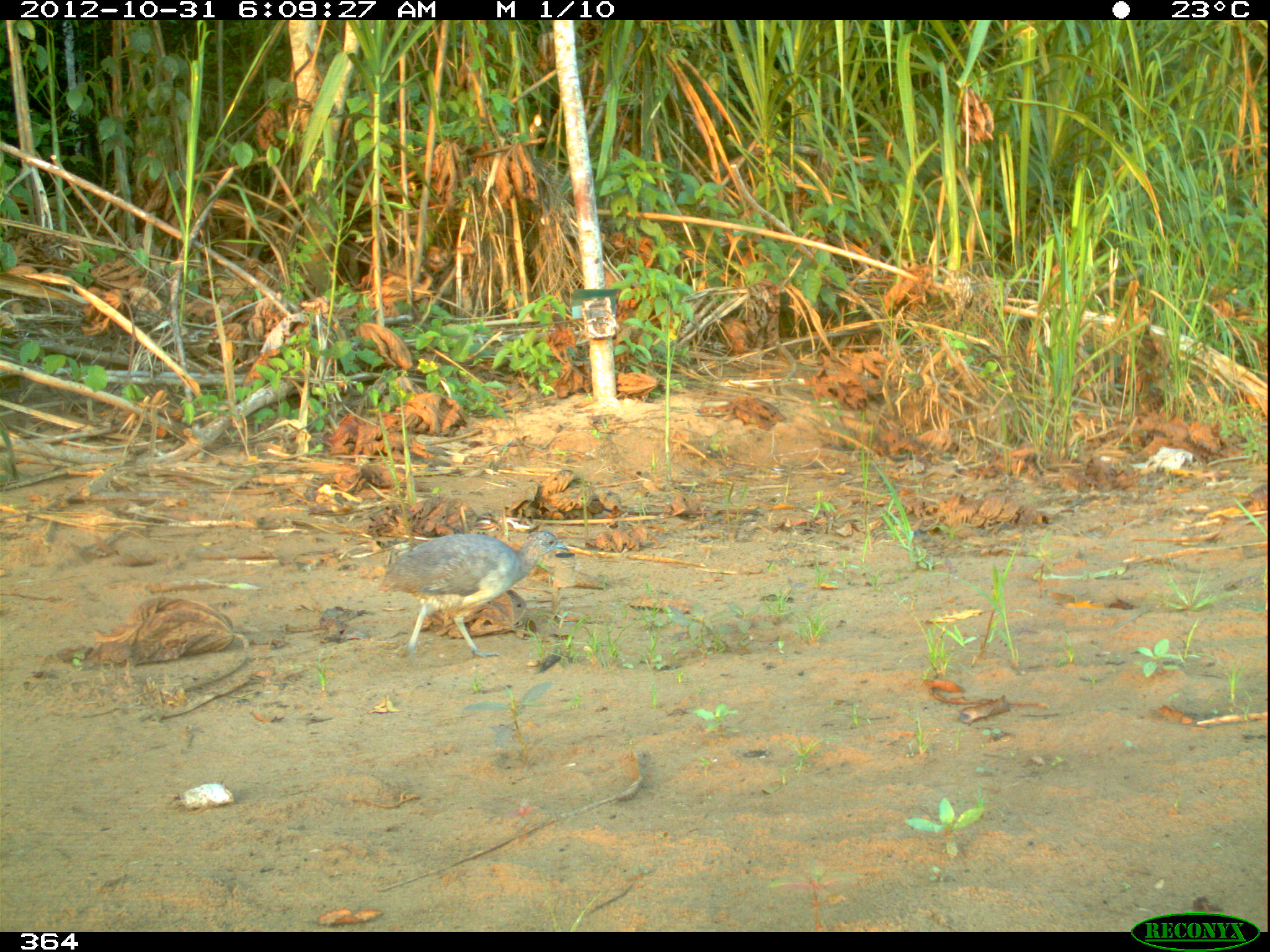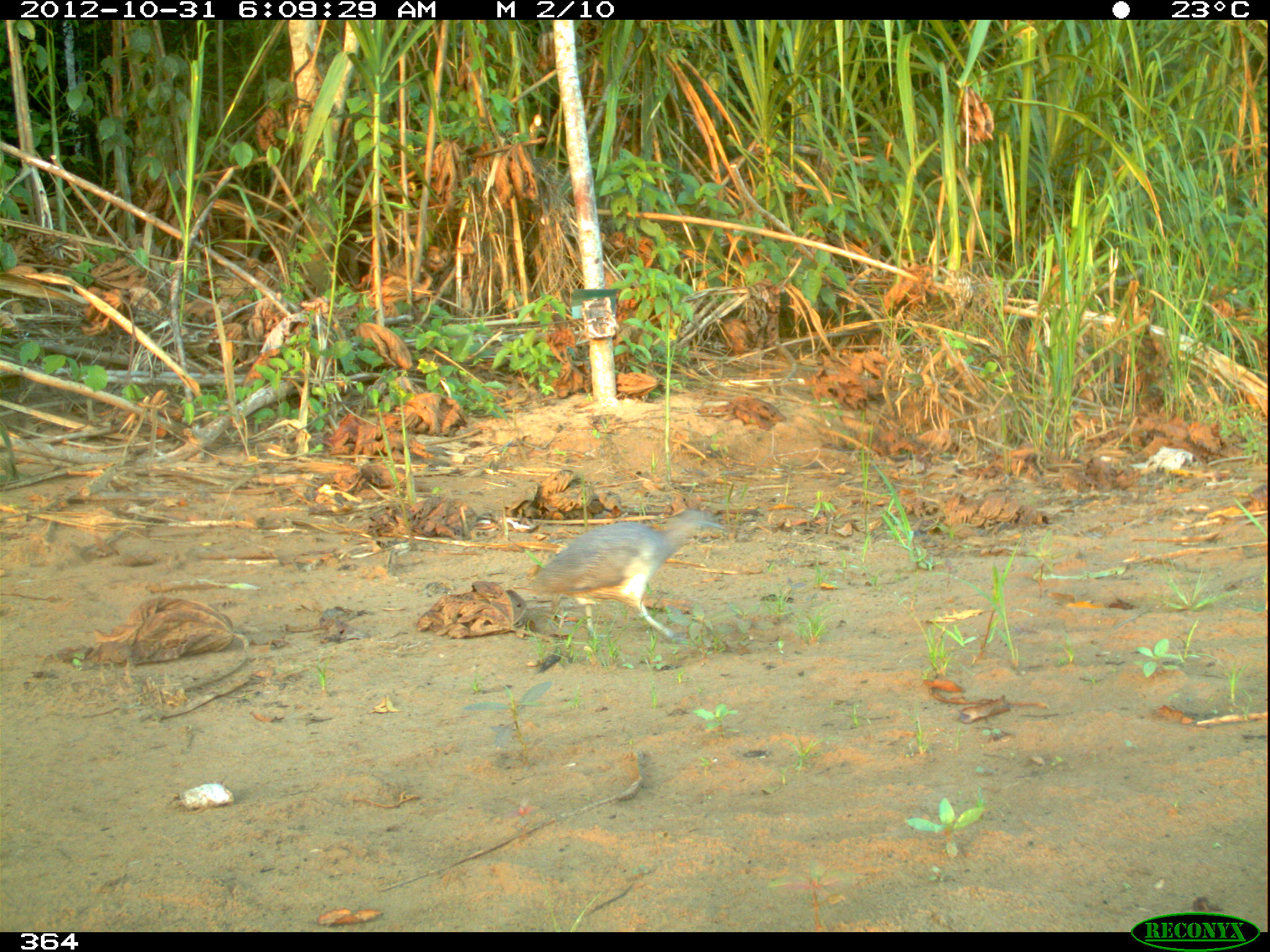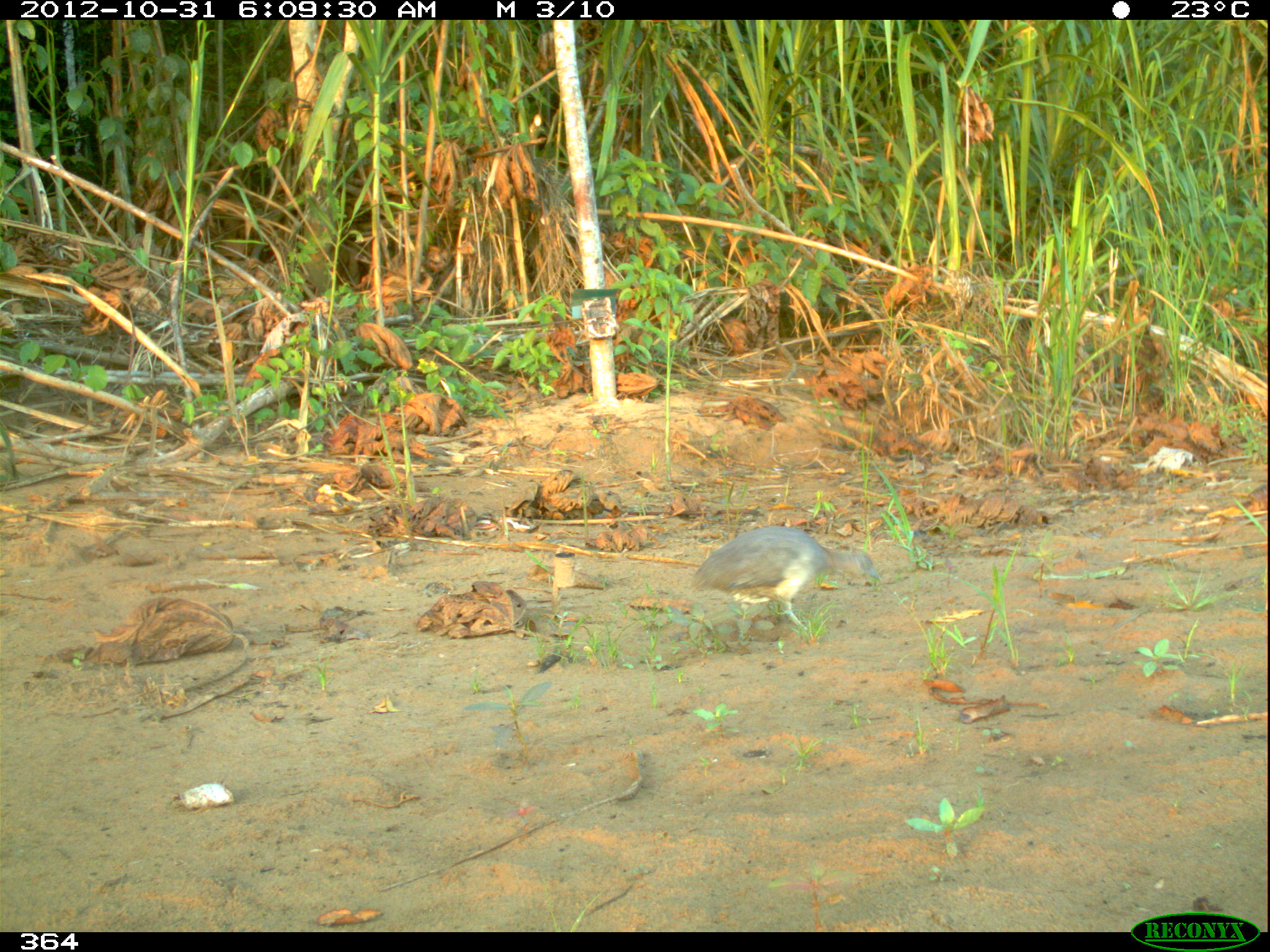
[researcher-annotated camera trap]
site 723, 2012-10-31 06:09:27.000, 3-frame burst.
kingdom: Animalia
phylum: Chordata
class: Aves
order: Galliformes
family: Phasianidae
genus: Alectoris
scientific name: Alectoris rufa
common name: red-legged partridge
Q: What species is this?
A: Alectoris rufa (red-legged partridge).